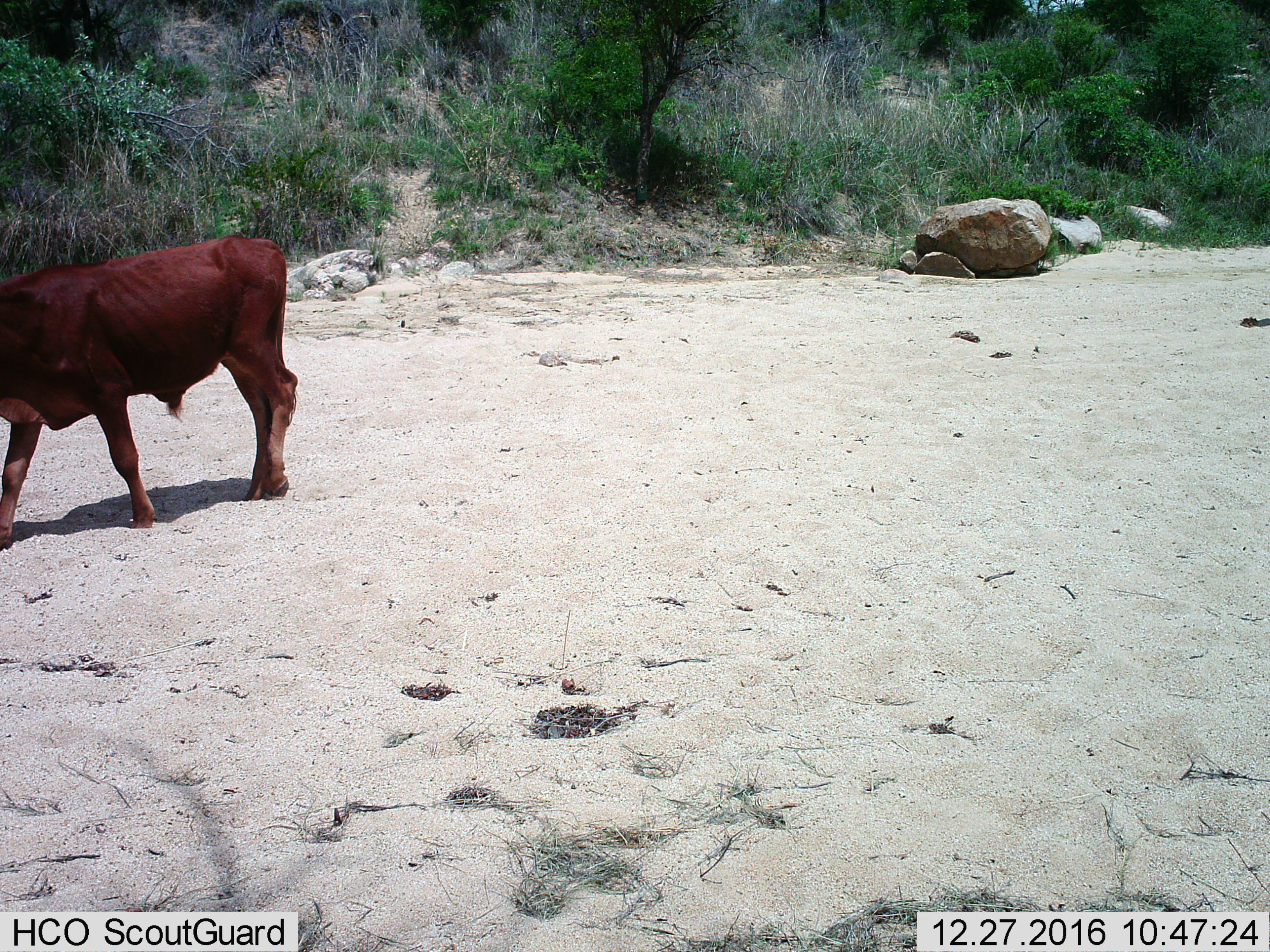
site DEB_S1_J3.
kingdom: Animalia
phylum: Chordata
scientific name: Vertebrata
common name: domestic animal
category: domesticanimal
Domesticanimal (domestic animal) (Vertebrata), count 1. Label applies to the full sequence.